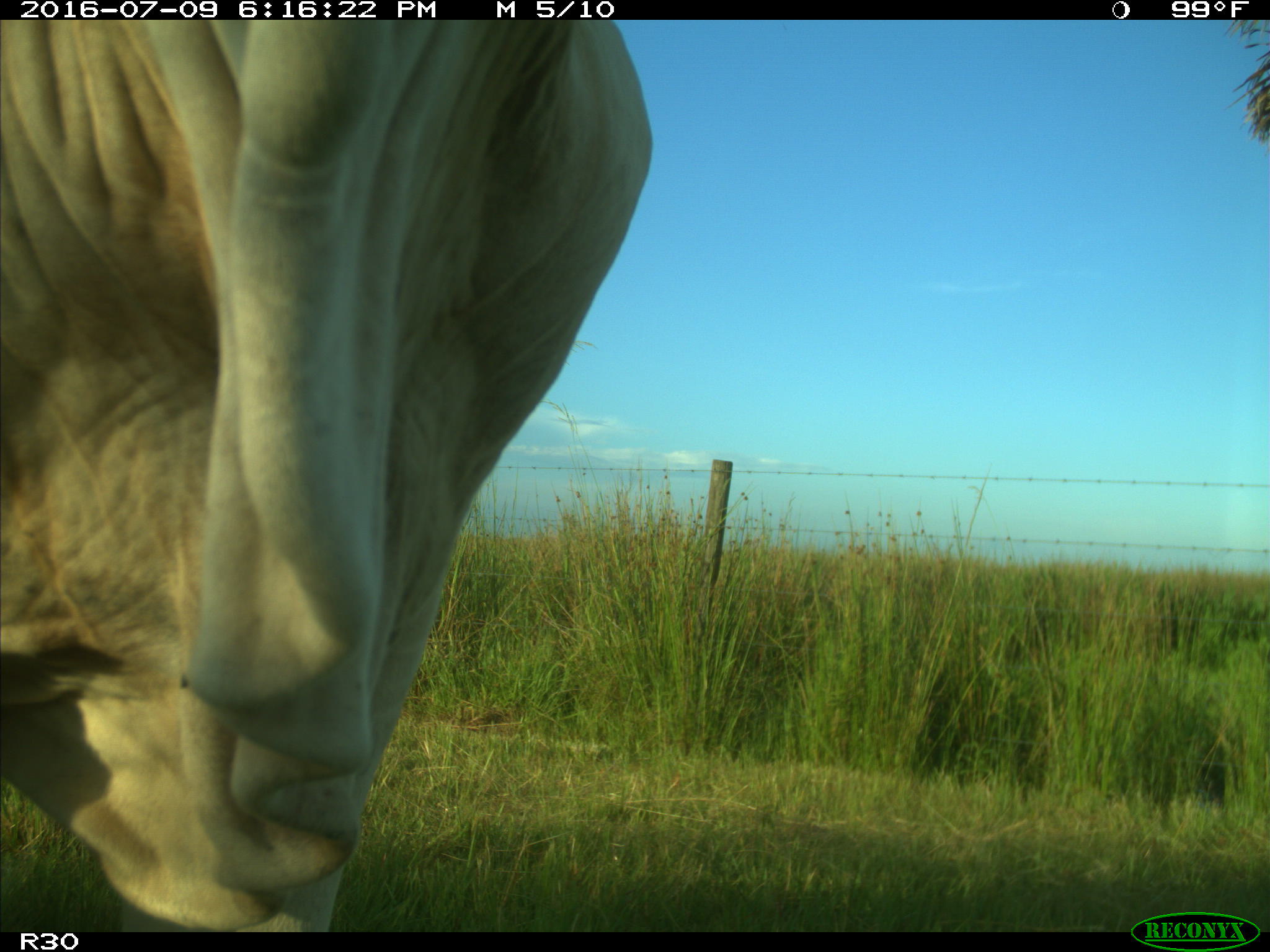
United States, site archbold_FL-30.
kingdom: Animalia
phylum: Chordata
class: Mammalia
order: Artiodactyla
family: Bovidae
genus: Bos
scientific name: Bos taurus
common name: domestic cow